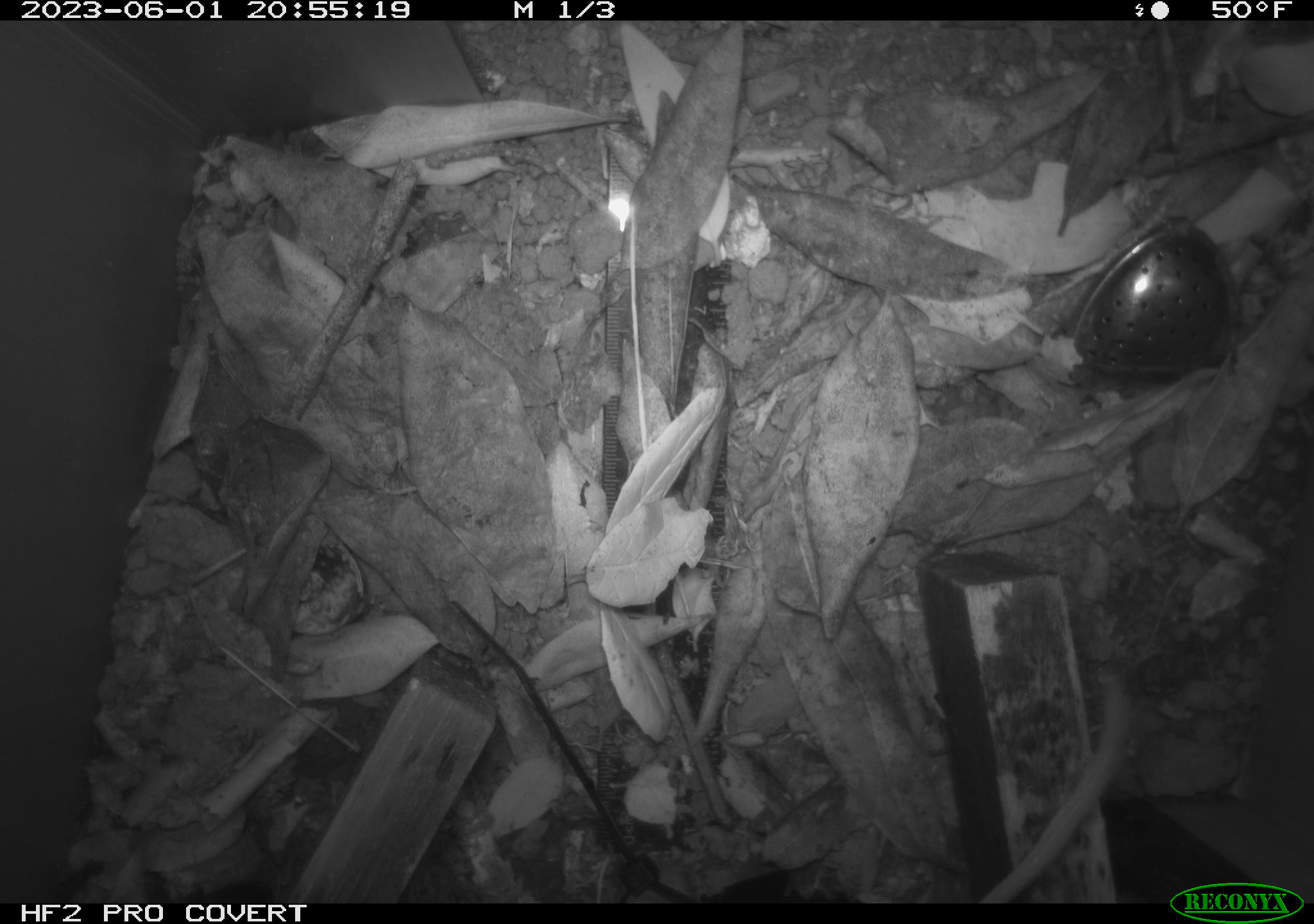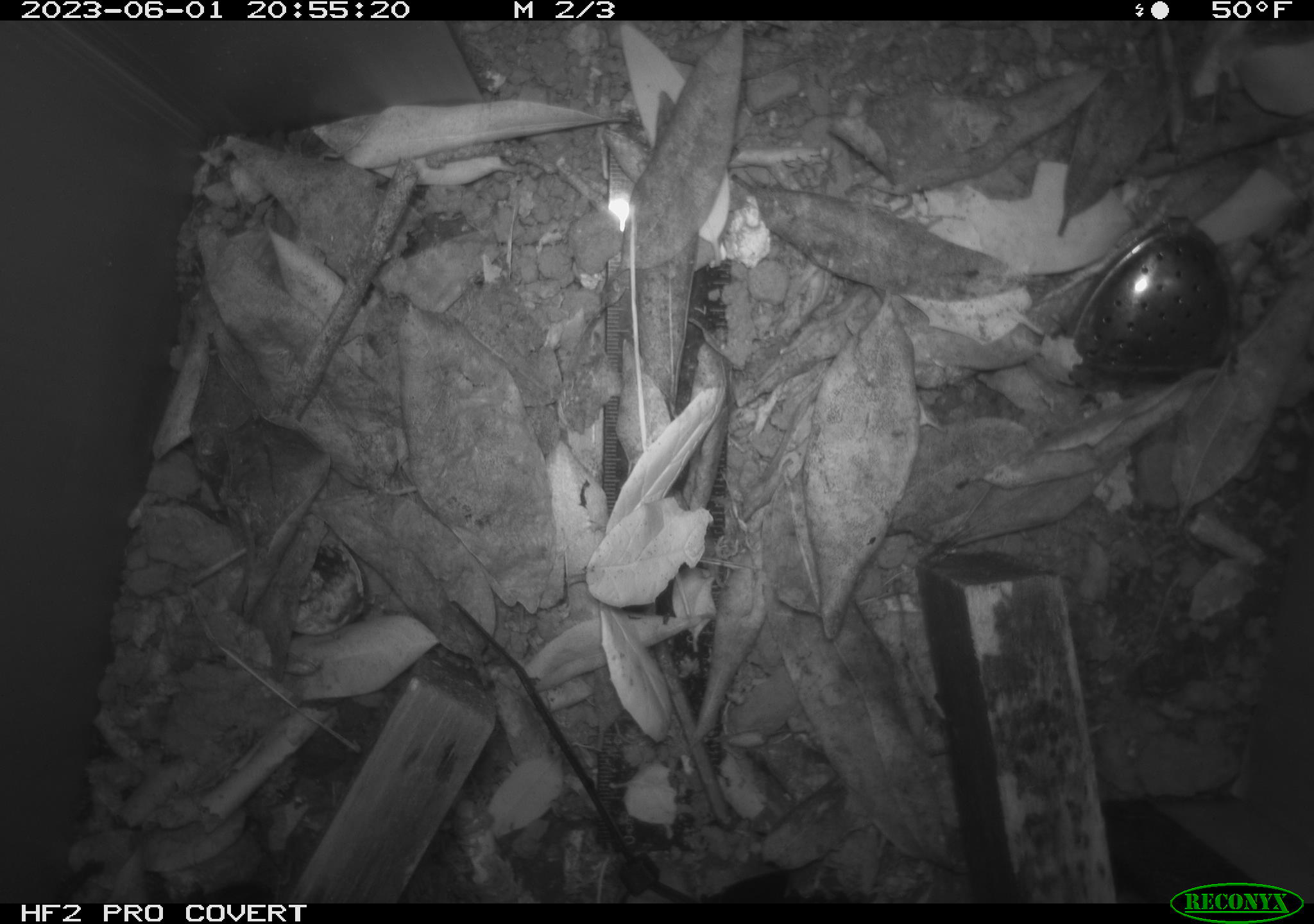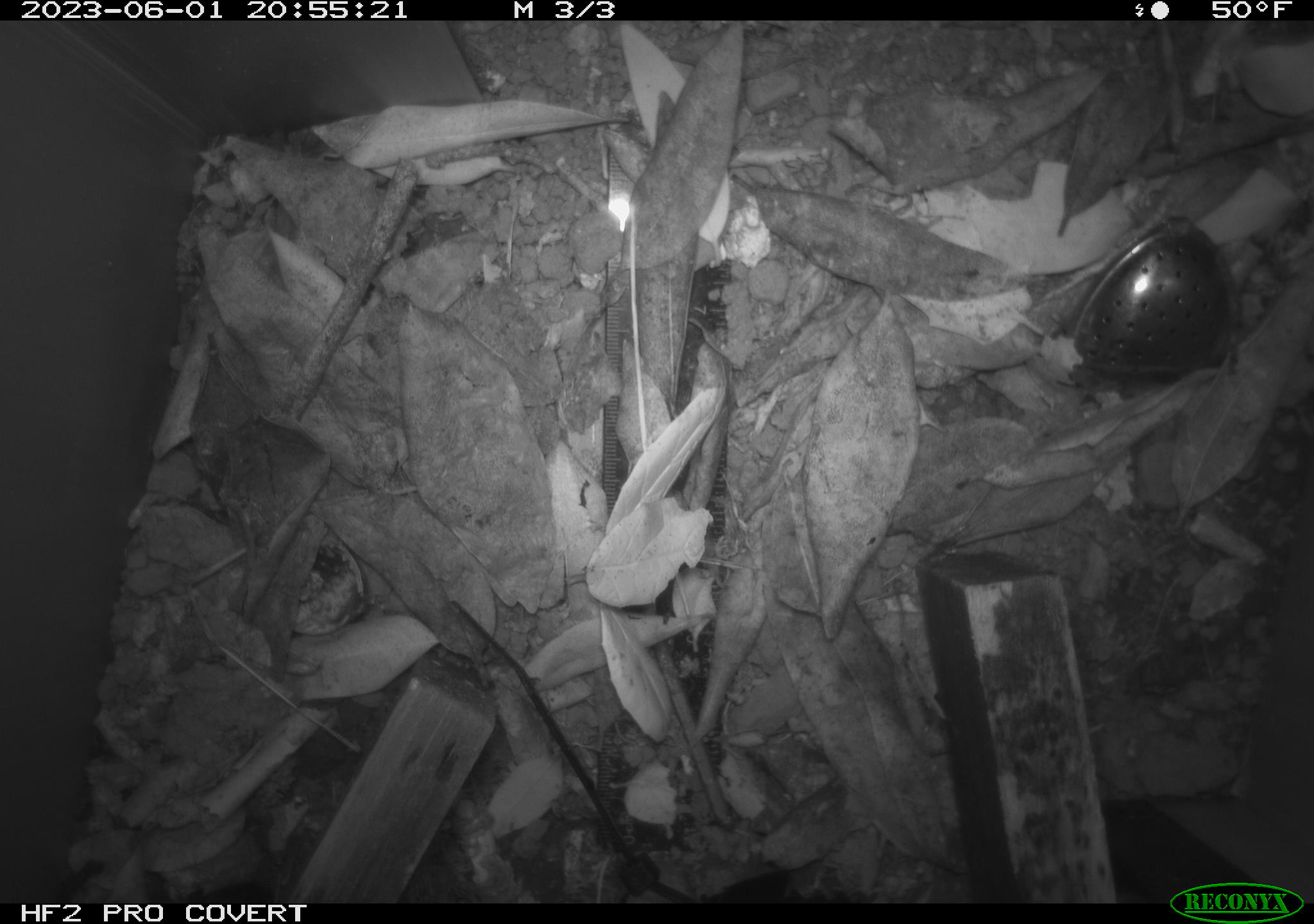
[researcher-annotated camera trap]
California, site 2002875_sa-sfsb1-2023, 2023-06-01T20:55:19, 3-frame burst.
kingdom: Animalia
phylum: Chordata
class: Mammalia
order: Rodentia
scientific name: Rodentia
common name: mouse species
Mouse species (Rodentia).